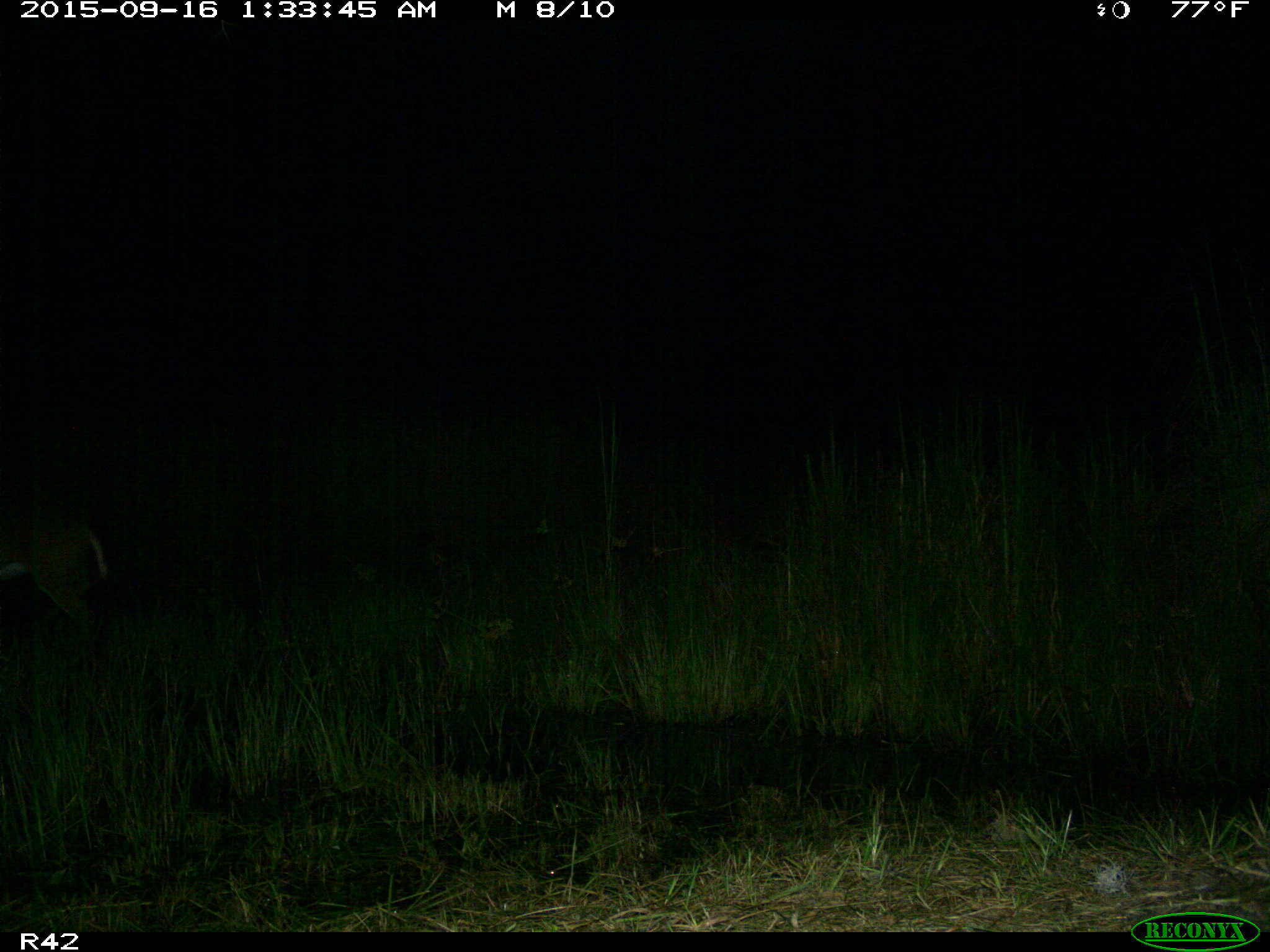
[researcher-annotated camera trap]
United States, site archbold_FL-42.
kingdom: Animalia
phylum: Chordata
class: Mammalia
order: Artiodactyla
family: Cervidae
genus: Odocoileus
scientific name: Odocoileus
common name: deer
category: unidentified deer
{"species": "unidentified deer (deer) (Odocoileus)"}